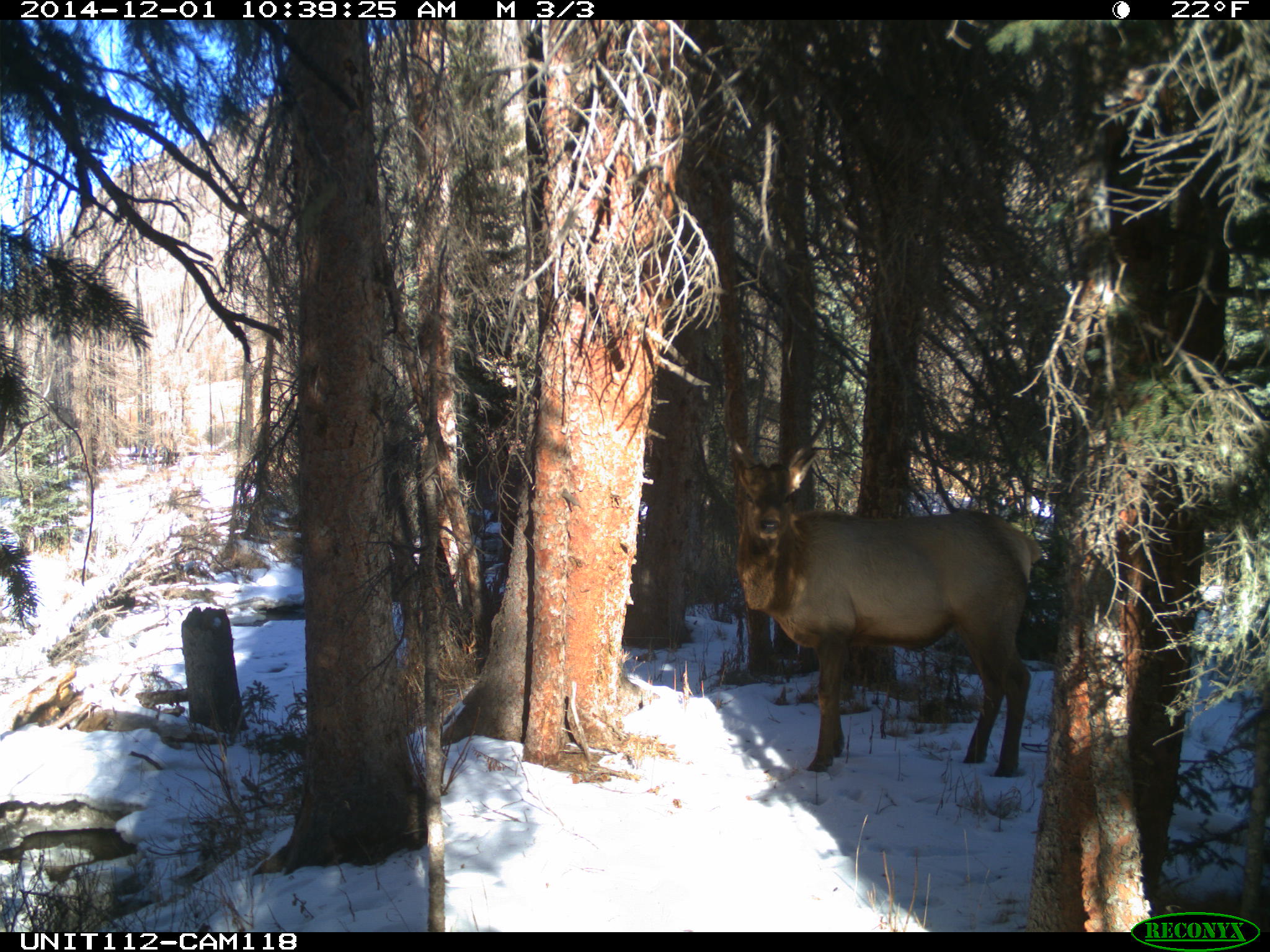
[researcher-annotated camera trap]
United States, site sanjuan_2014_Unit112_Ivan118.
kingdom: Animalia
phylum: Chordata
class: Mammalia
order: Artiodactyla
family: Cervidae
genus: Cervus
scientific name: Cervus elaphus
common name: red deer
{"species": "Cervus elaphus (red deer)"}